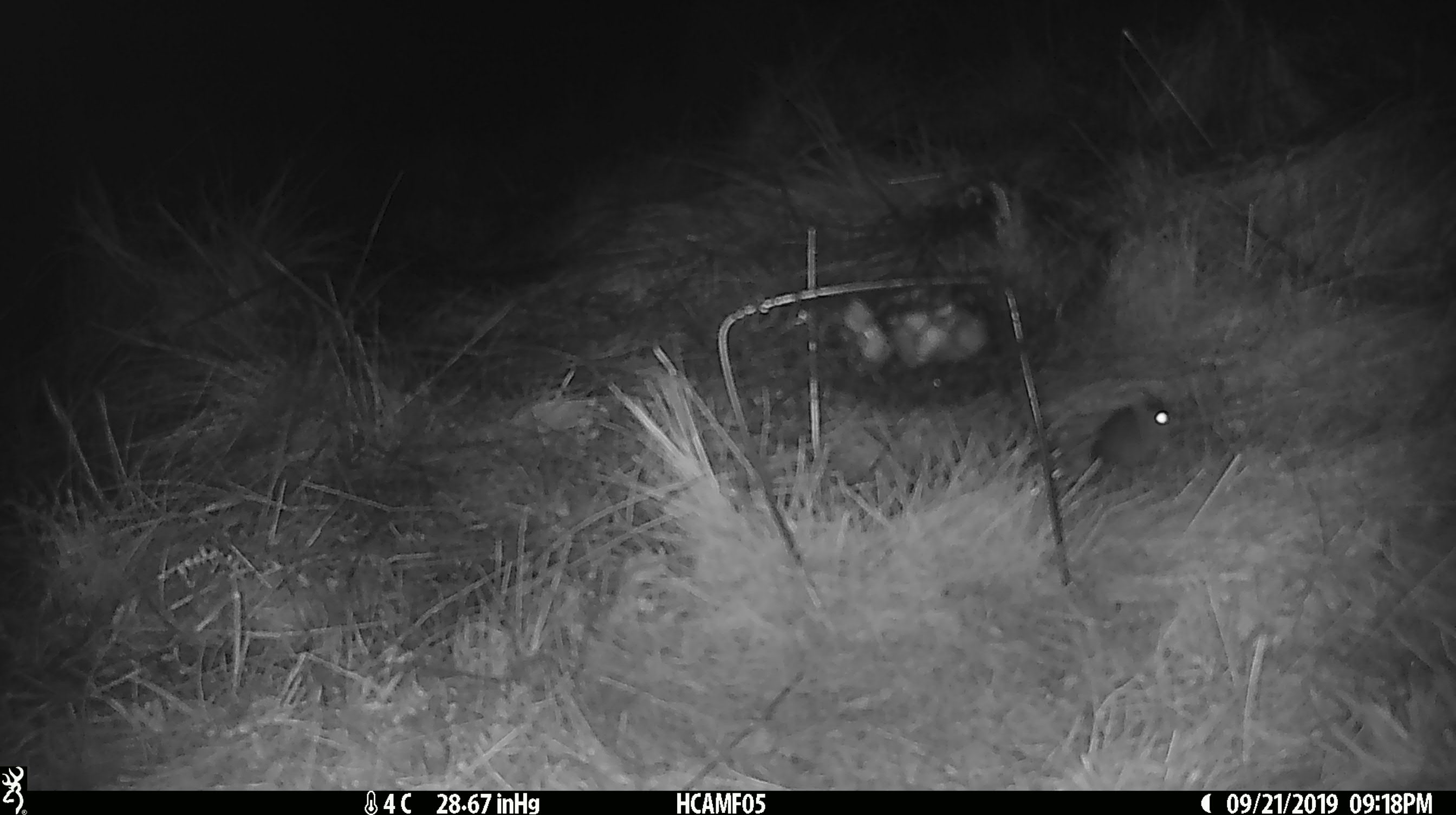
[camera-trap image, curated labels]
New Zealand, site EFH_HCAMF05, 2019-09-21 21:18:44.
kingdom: Animalia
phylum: Chordata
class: Mammalia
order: Rodentia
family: Muridae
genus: Mus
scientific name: Mus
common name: mouse